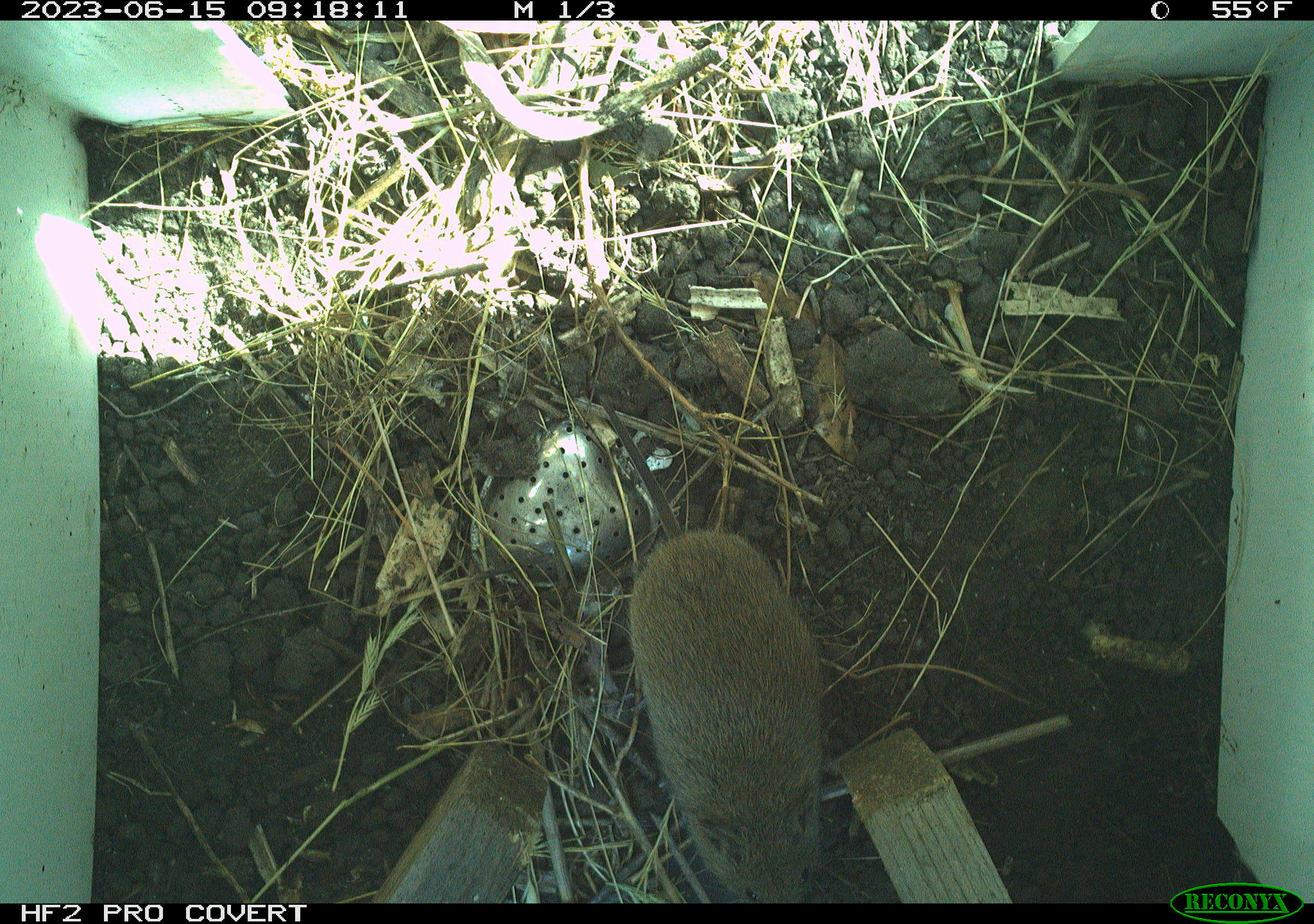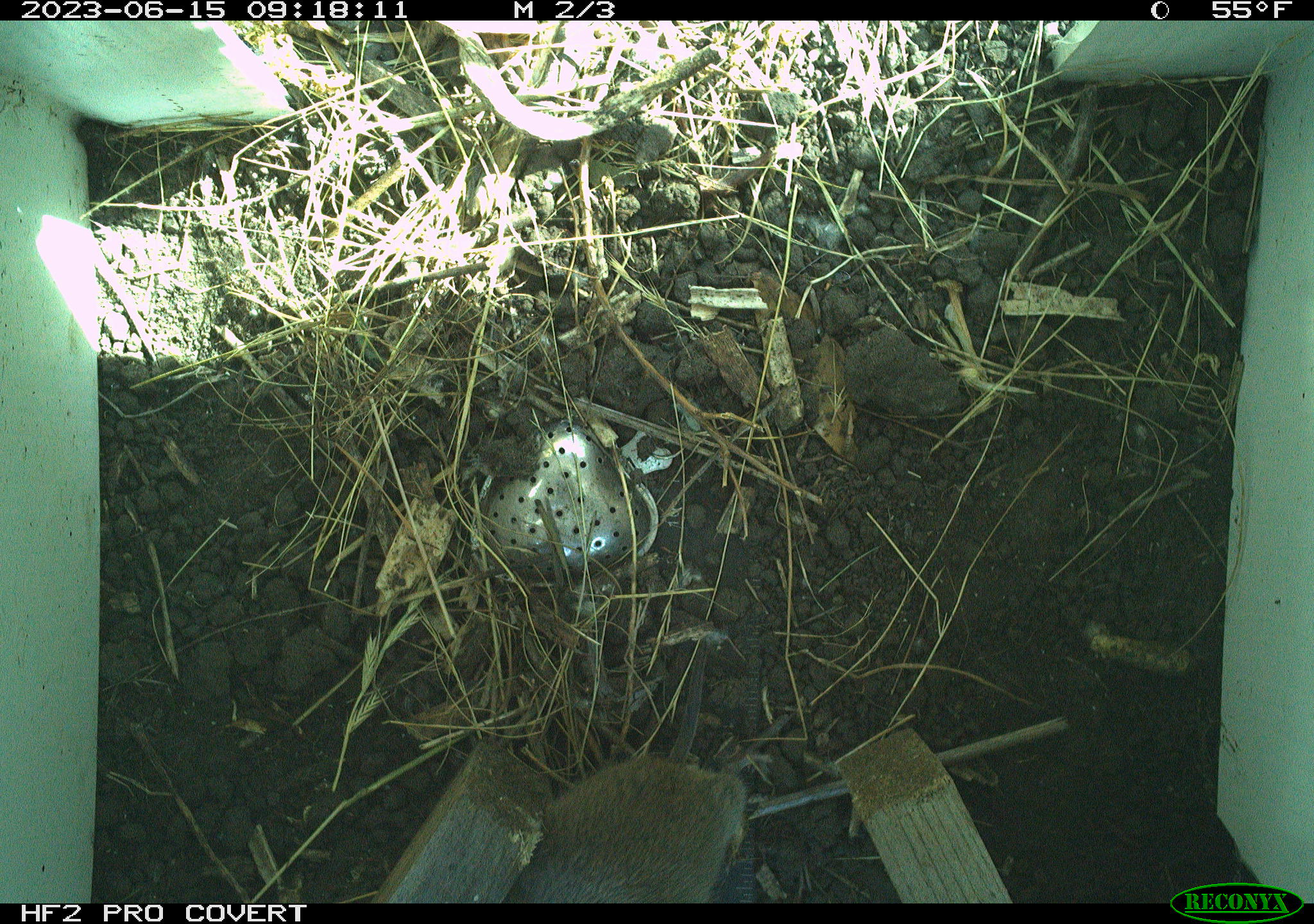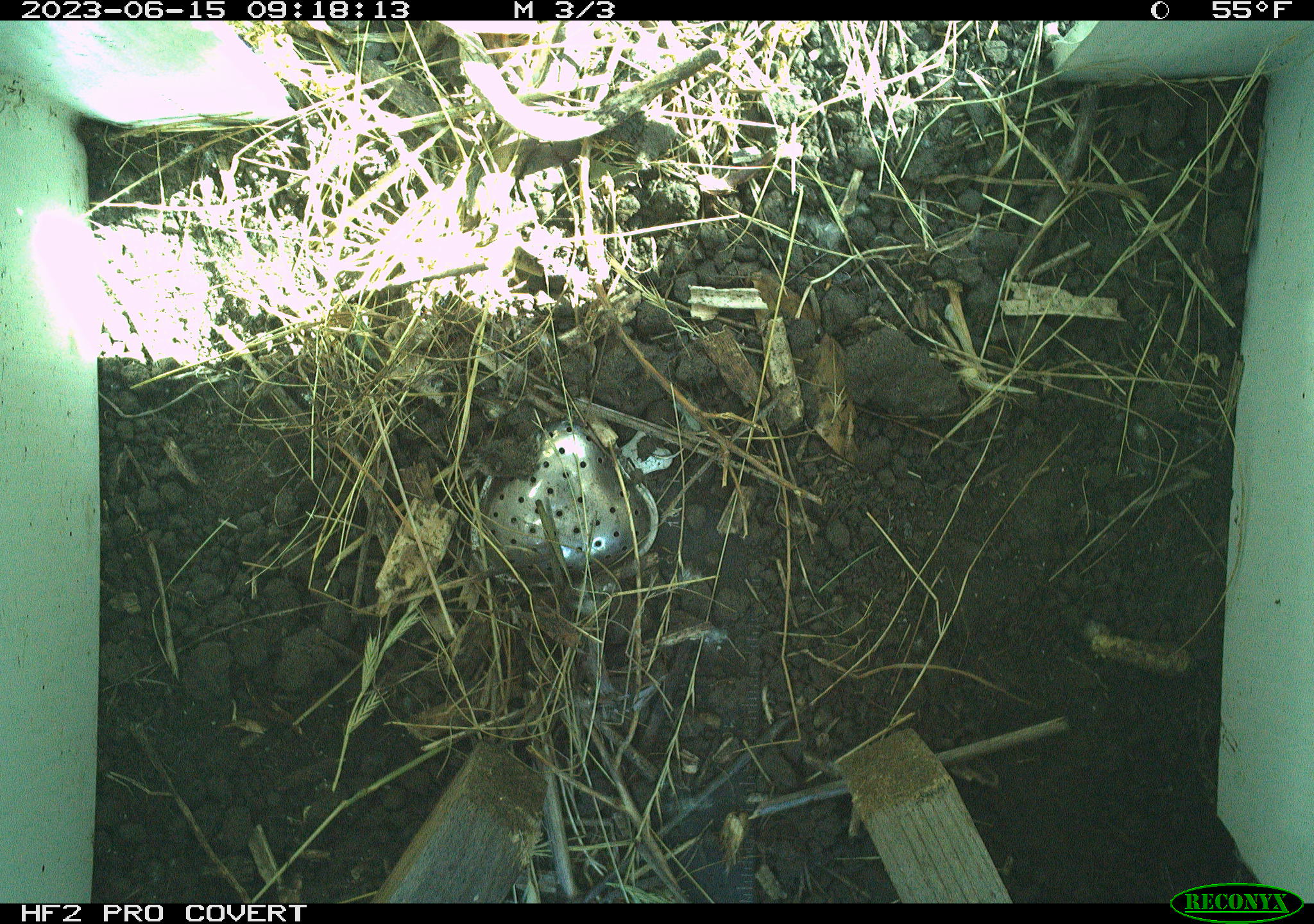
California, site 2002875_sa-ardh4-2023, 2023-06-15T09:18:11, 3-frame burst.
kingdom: Animalia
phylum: Chordata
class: Mammalia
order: Rodentia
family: Cricetidae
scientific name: Arvicolinae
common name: voles, lemmings, and muskrats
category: arvicolinae subfamily